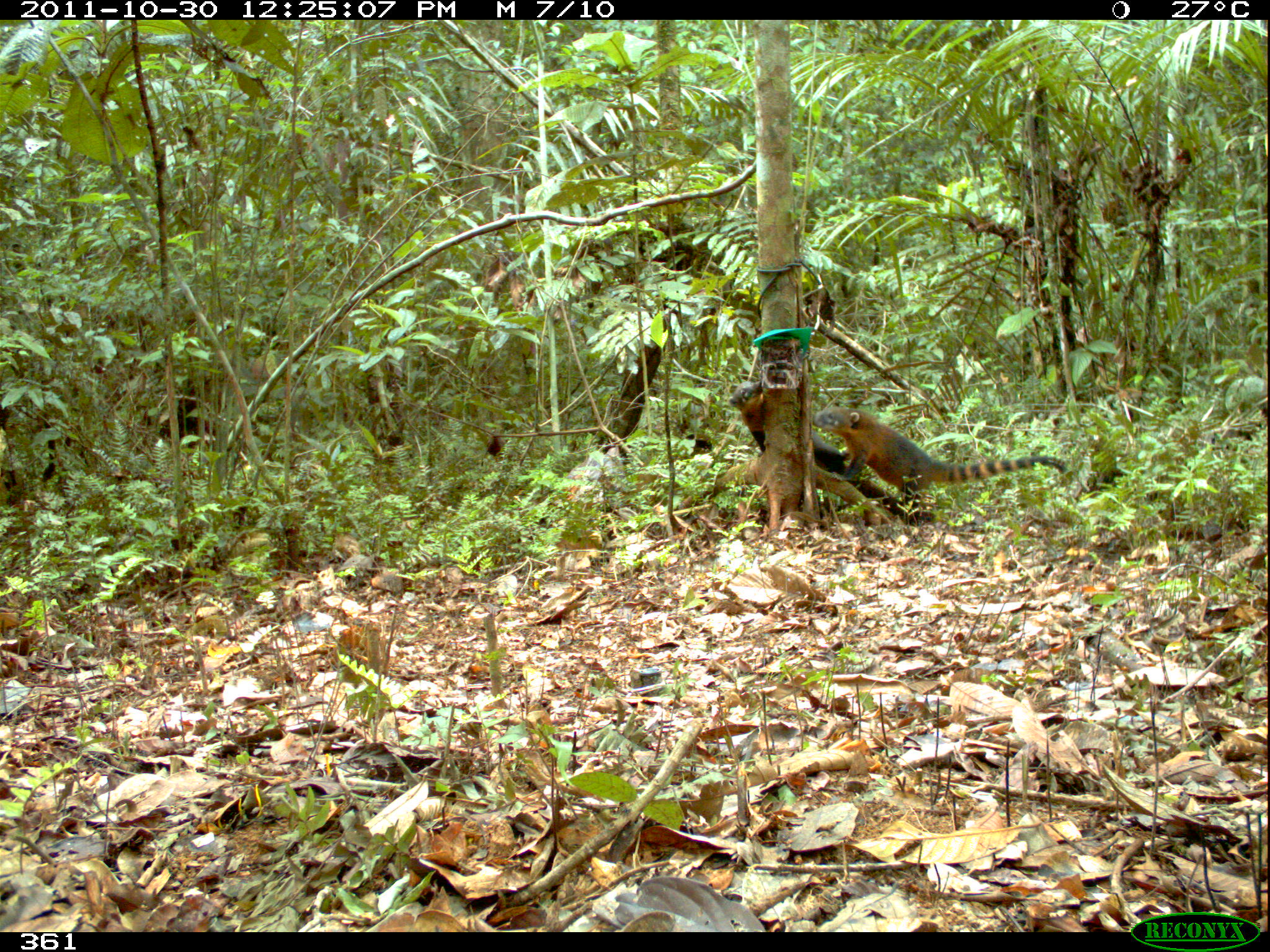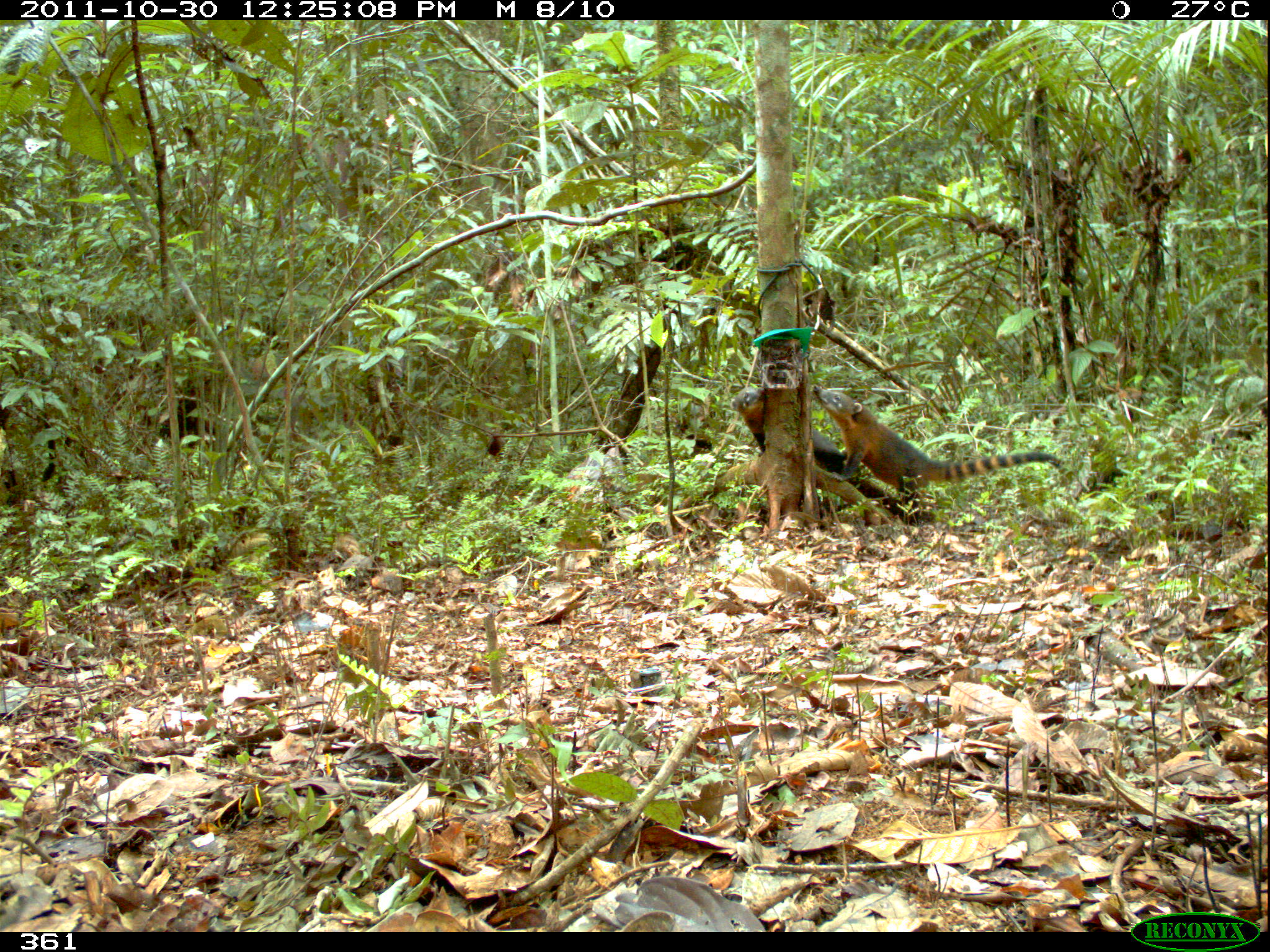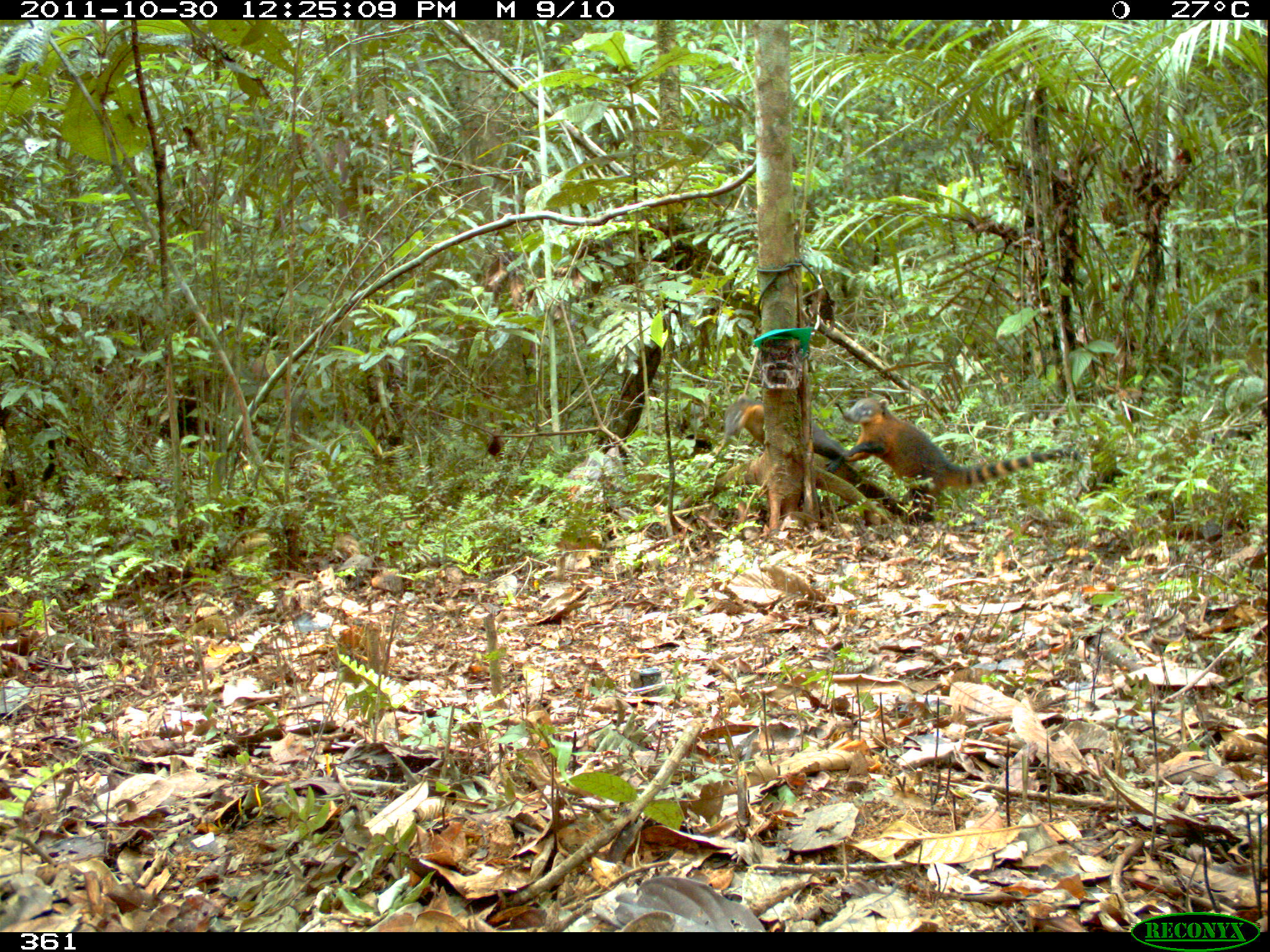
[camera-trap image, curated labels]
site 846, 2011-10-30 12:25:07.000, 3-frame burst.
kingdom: Animalia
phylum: Chordata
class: Mammalia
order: Carnivora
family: Procyonidae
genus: Nasua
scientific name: Nasua nasua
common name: south american coati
Nasua nasua (south american coati).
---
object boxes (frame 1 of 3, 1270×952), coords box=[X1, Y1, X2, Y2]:
nasua nasua: box=[728, 379, 937, 527]; box=[812, 406, 1067, 510]